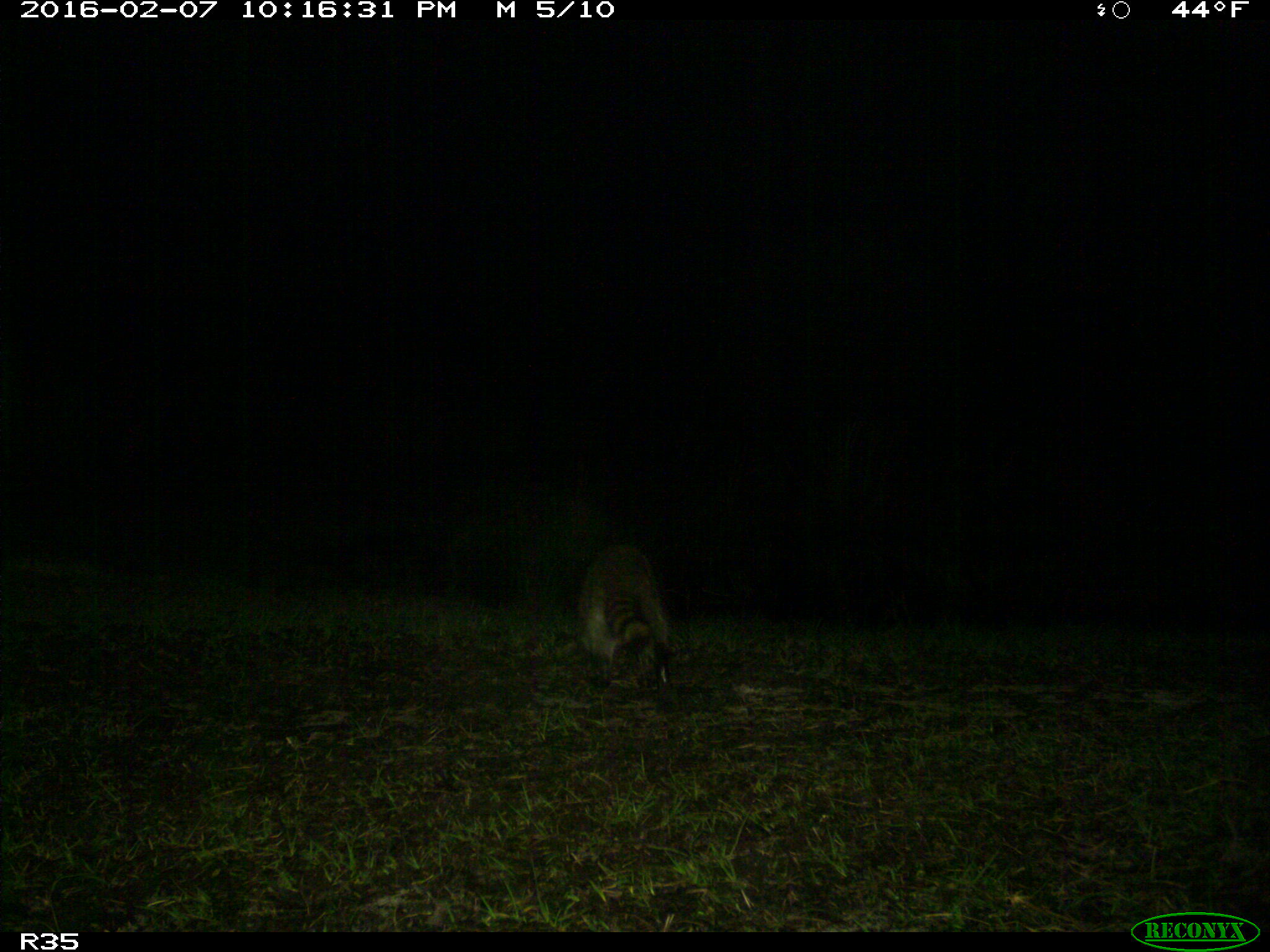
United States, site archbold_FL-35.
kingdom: Animalia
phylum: Chordata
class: Mammalia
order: Carnivora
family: Procyonidae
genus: Procyon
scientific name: Procyon lotor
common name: common raccoon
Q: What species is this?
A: Procyon lotor (common raccoon).